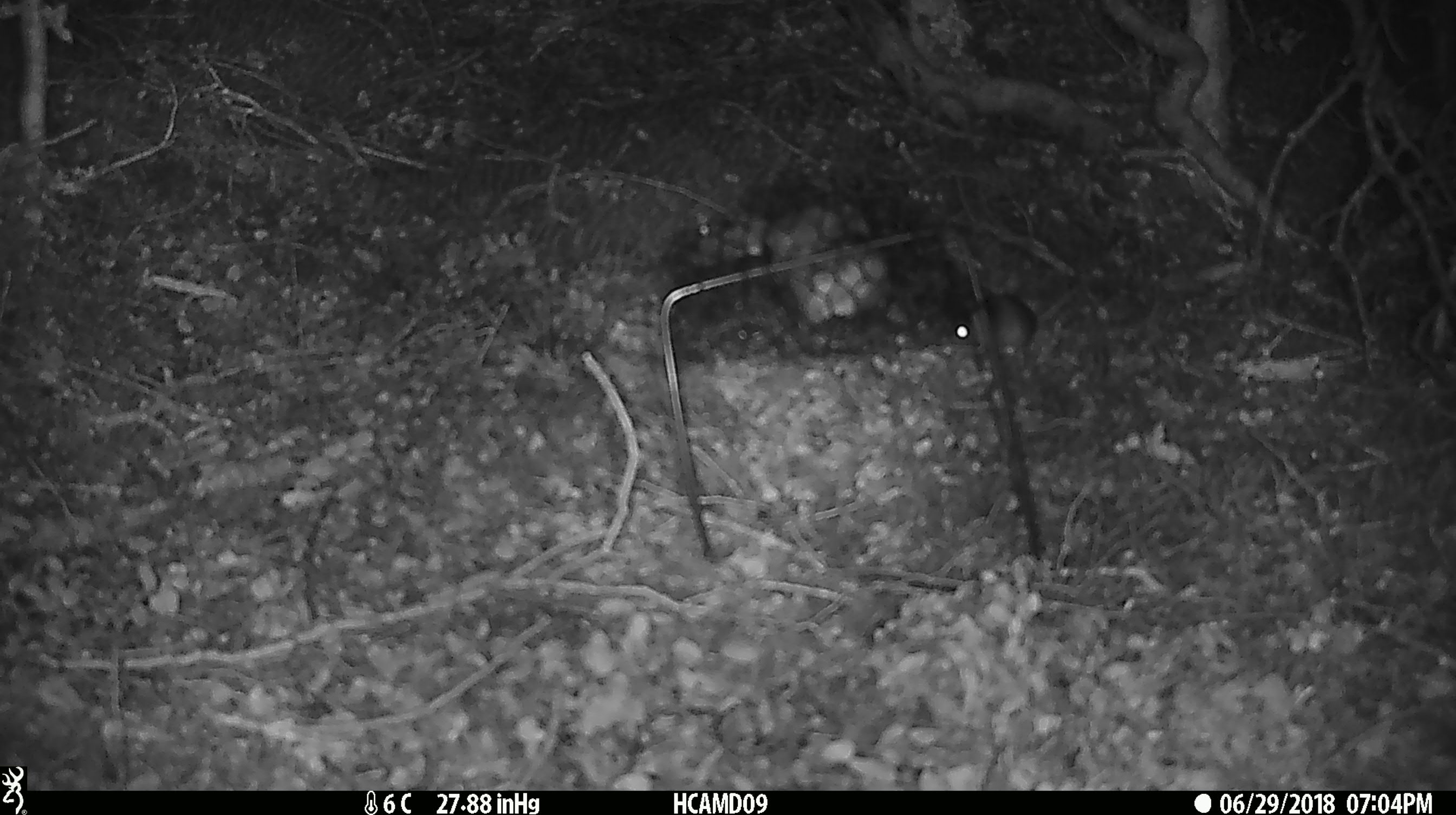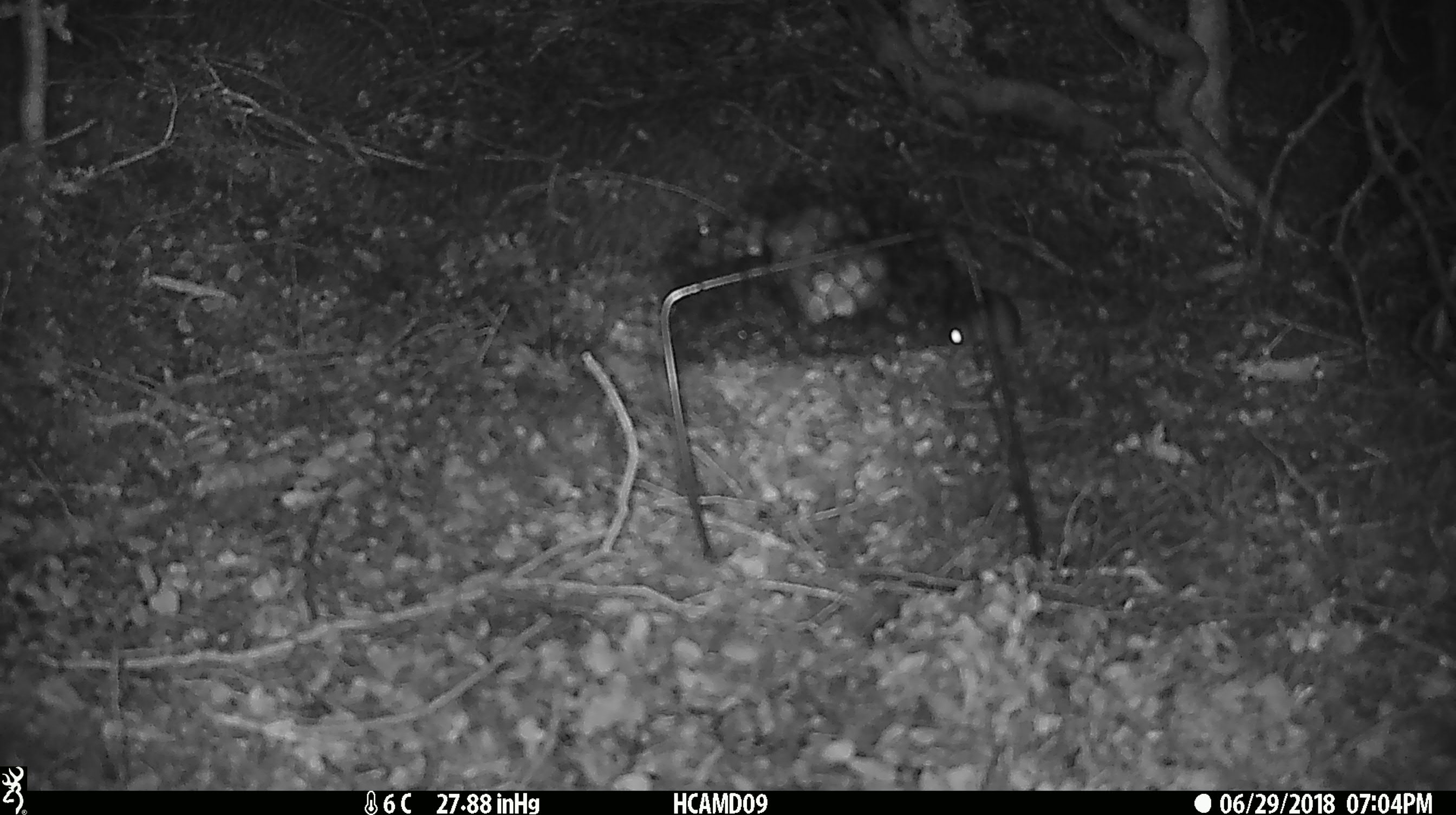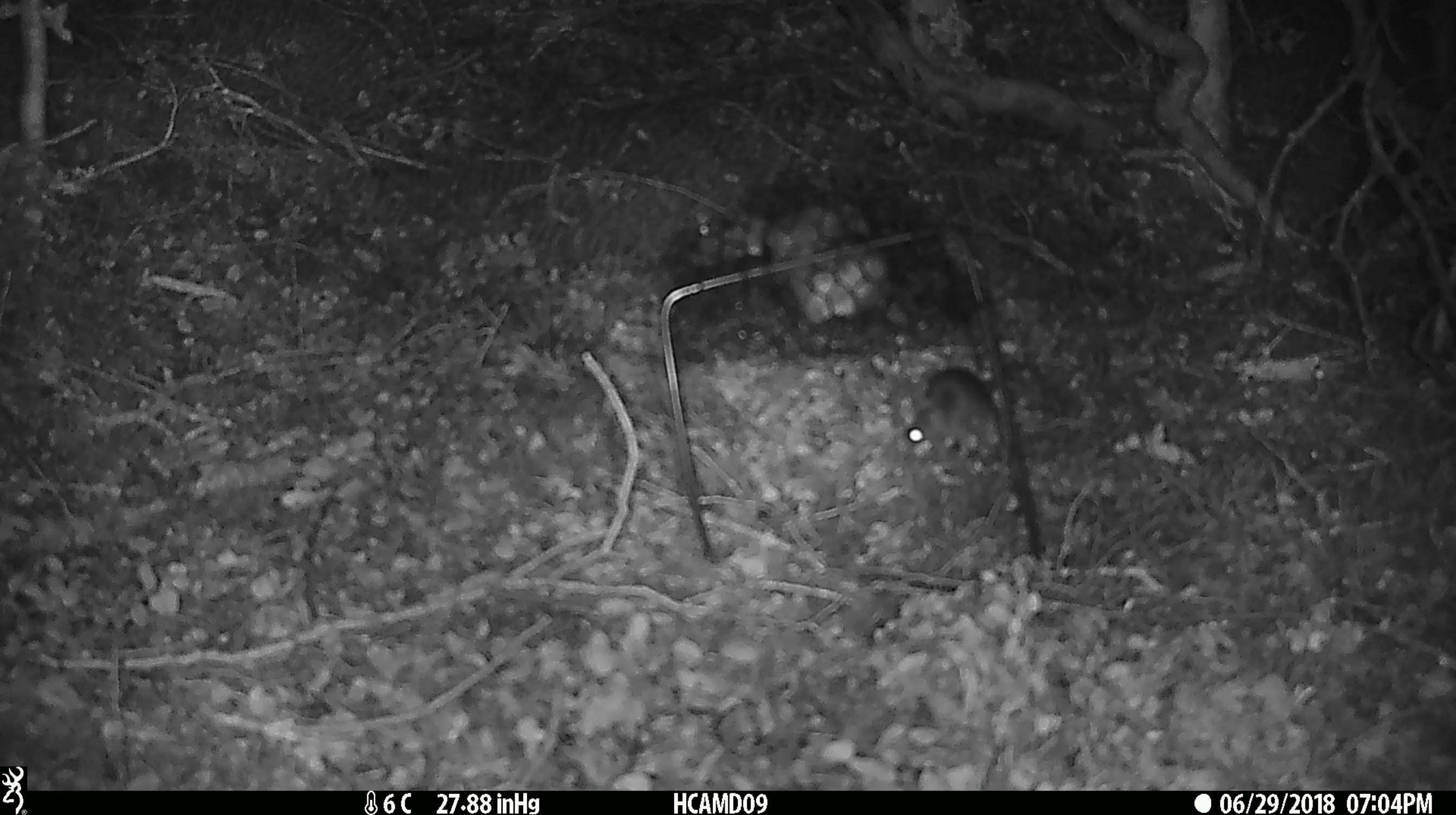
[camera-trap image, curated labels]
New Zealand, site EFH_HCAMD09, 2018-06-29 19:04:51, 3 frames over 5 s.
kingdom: Animalia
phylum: Chordata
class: Mammalia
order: Rodentia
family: Muridae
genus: Mus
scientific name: Mus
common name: mouse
Mouse (Mus).